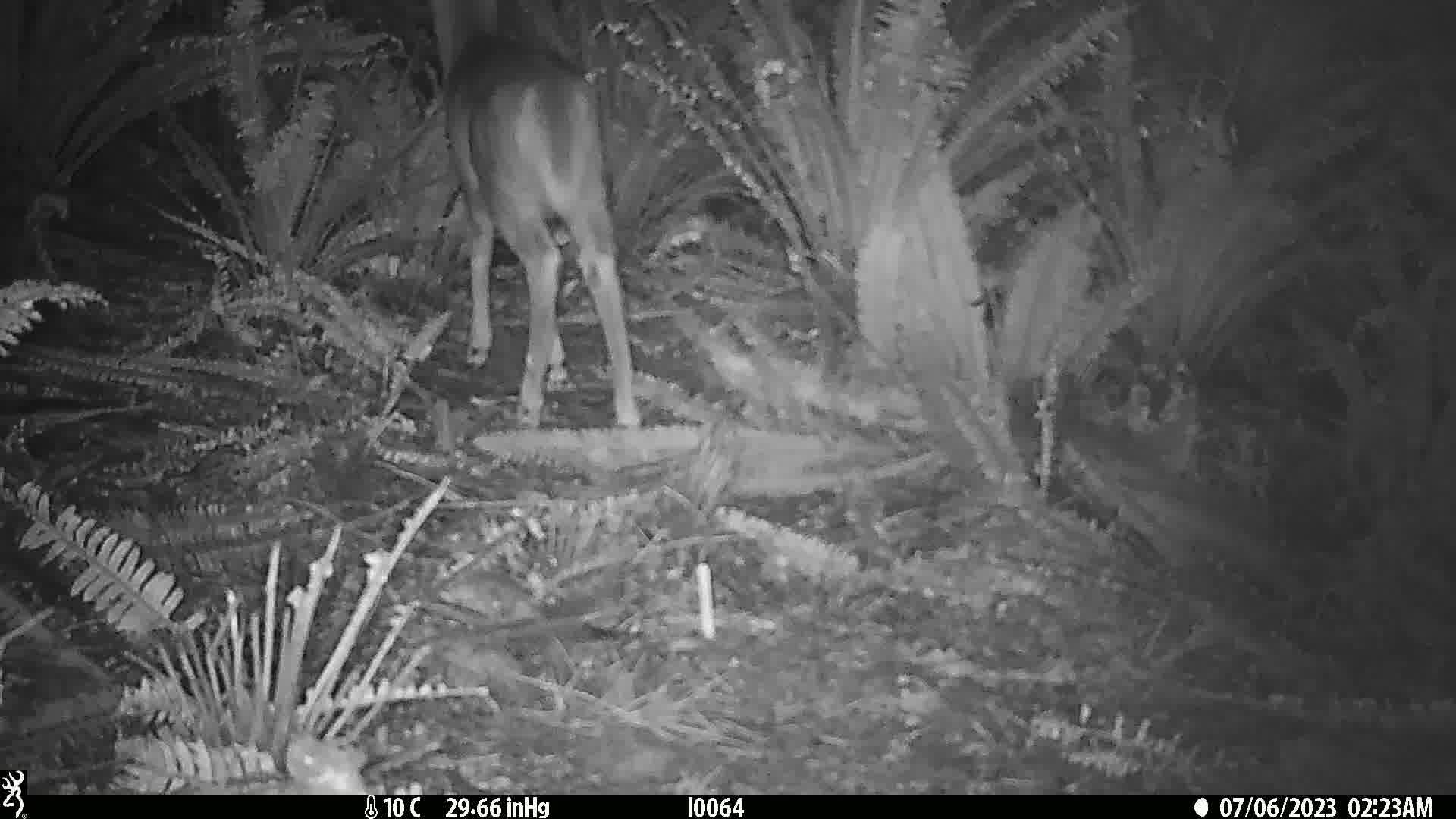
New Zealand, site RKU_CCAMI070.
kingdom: Animalia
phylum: Chordata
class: Mammalia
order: Artiodactyla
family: Cervidae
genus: Odocoileus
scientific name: Odocoileus virginianus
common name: white-tailed deer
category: white tailed deer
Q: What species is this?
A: White tailed deer (white-tailed deer) (Odocoileus virginianus).